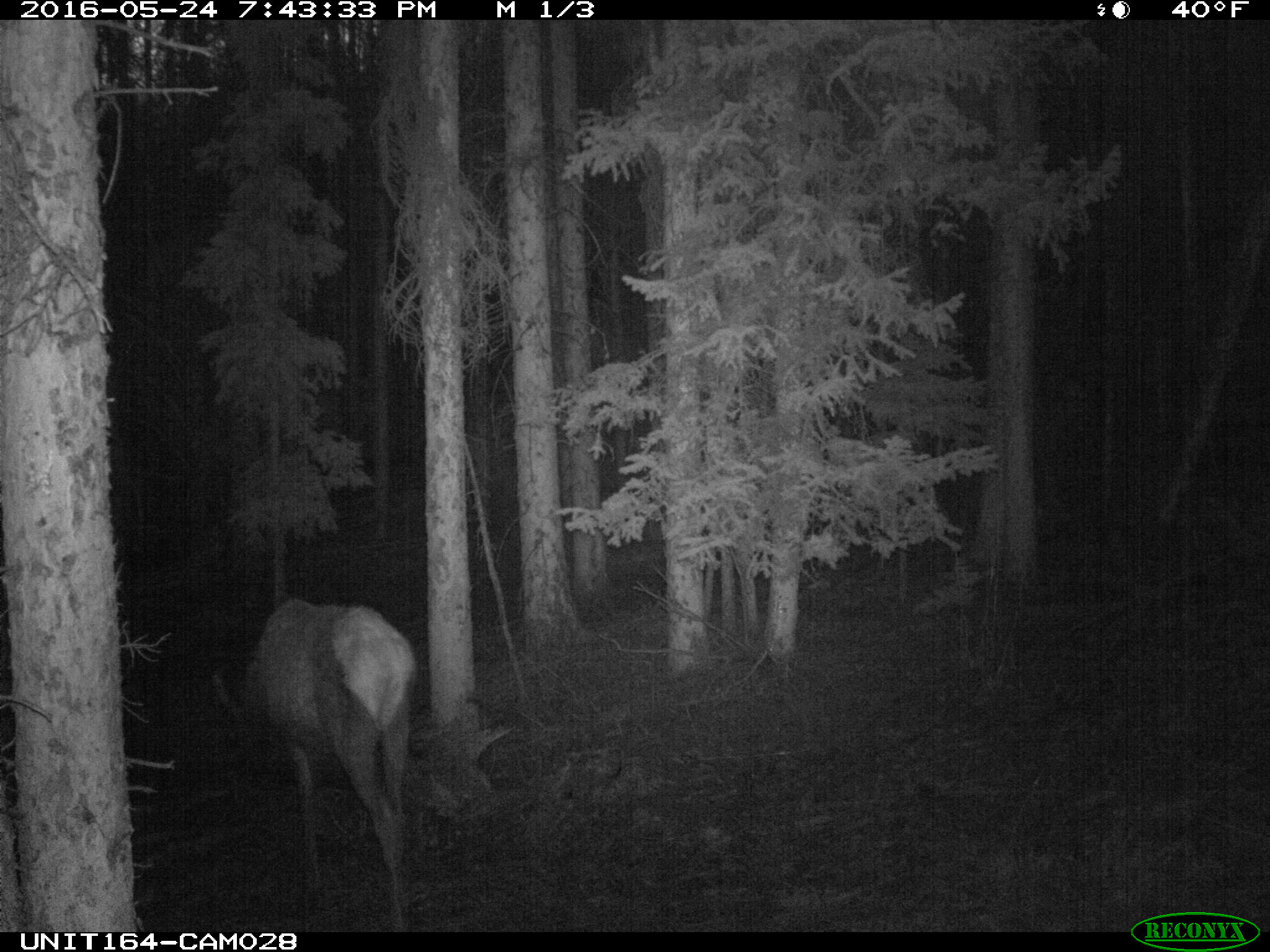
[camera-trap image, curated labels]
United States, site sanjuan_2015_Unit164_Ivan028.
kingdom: Animalia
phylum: Chordata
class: Mammalia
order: Artiodactyla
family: Cervidae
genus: Cervus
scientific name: Cervus elaphus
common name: red deer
Cervus elaphus (red deer).